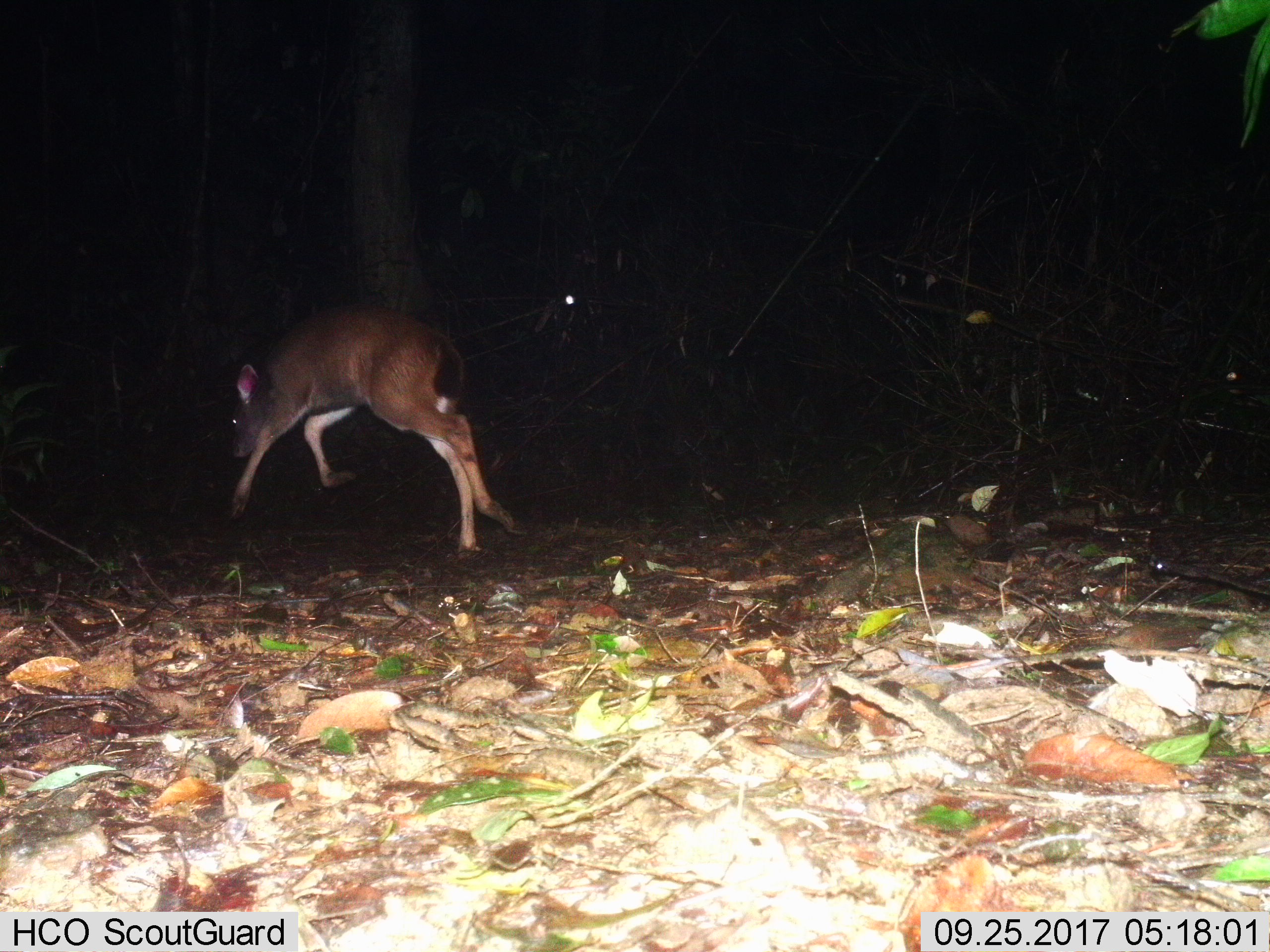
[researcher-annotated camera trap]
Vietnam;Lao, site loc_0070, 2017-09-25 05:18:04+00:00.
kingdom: Animalia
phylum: Chordata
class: Mammalia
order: Artiodactyla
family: Cervidae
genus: Rusa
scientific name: Rusa unicolor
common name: sambar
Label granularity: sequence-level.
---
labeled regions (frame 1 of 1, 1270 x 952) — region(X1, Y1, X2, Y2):
sambar: region(229, 303, 515, 554)